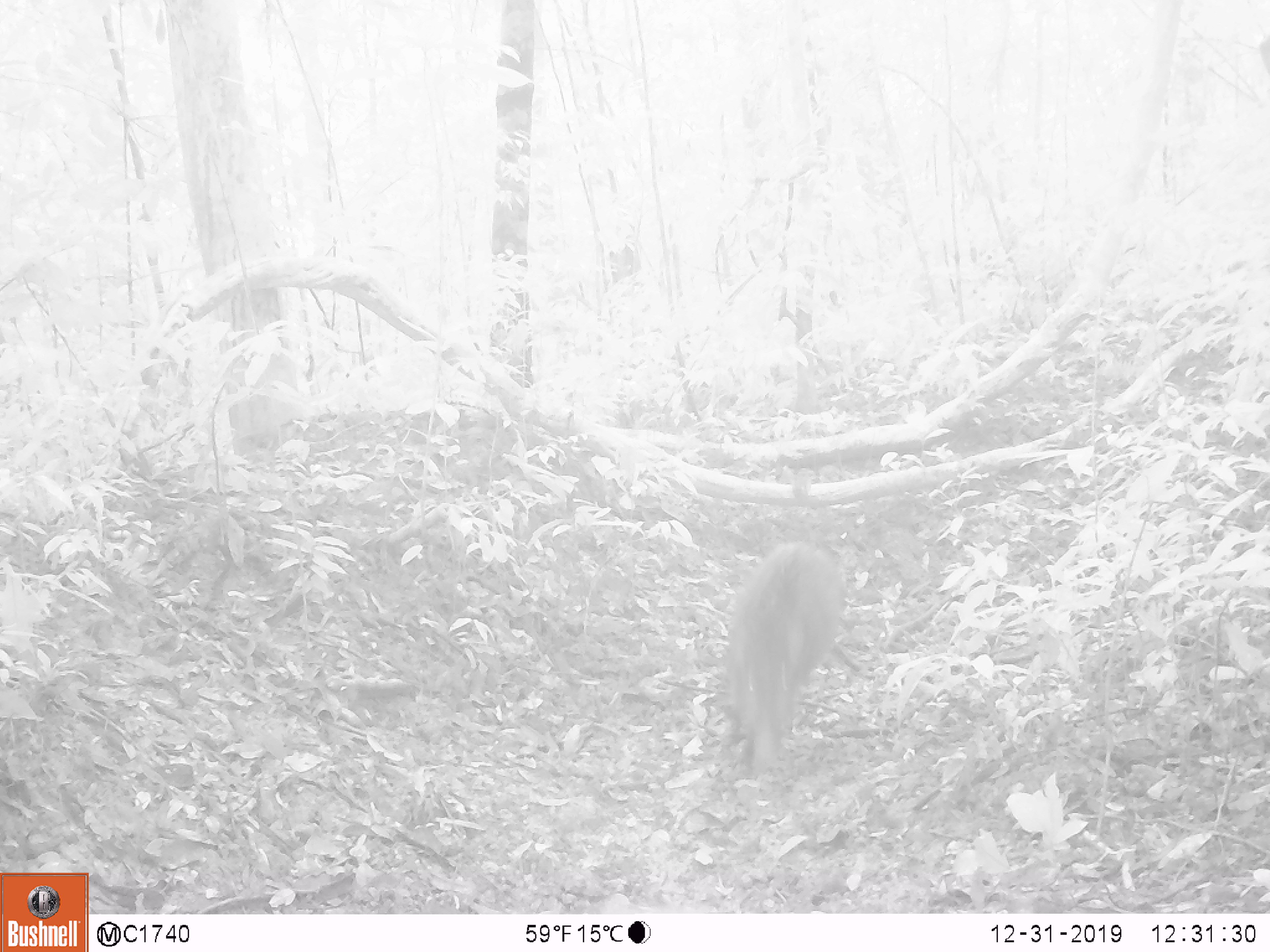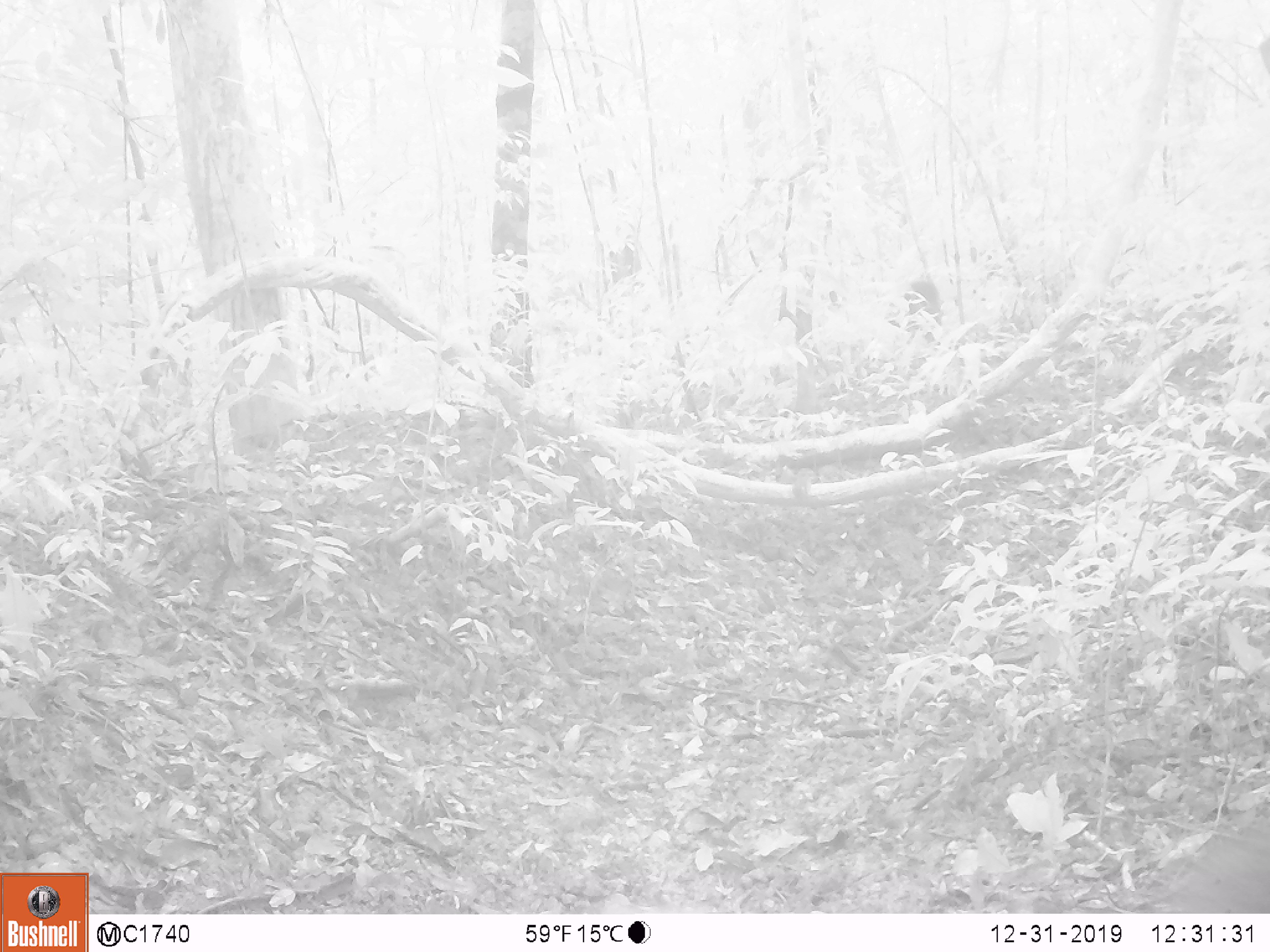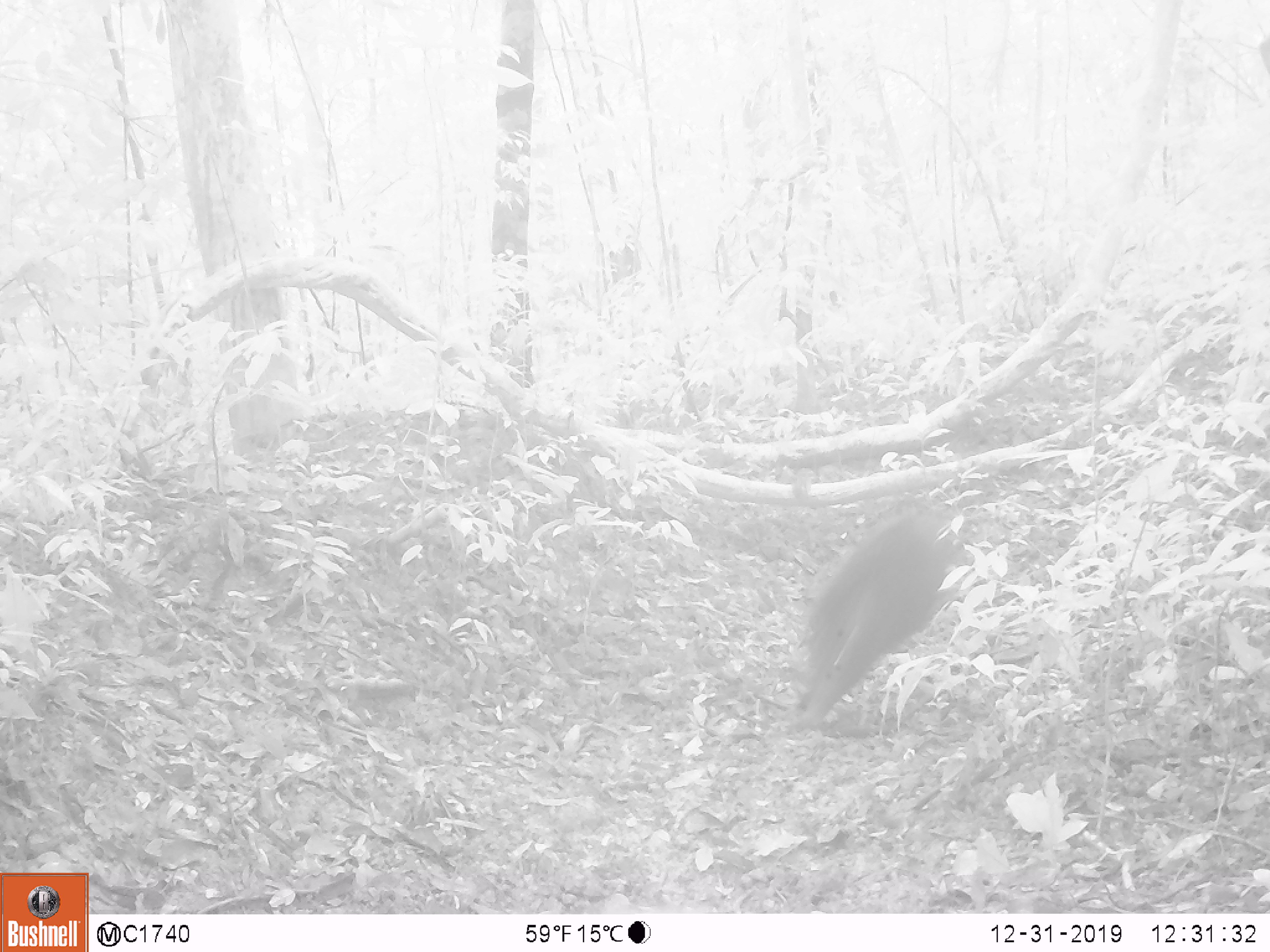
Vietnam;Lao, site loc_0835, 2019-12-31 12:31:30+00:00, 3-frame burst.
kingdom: Animalia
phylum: Chordata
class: Mammalia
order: Artiodactyla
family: Suidae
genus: Sus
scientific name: Sus scrofa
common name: eurasian wild pig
Eurasian wild pig (Sus scrofa). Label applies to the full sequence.